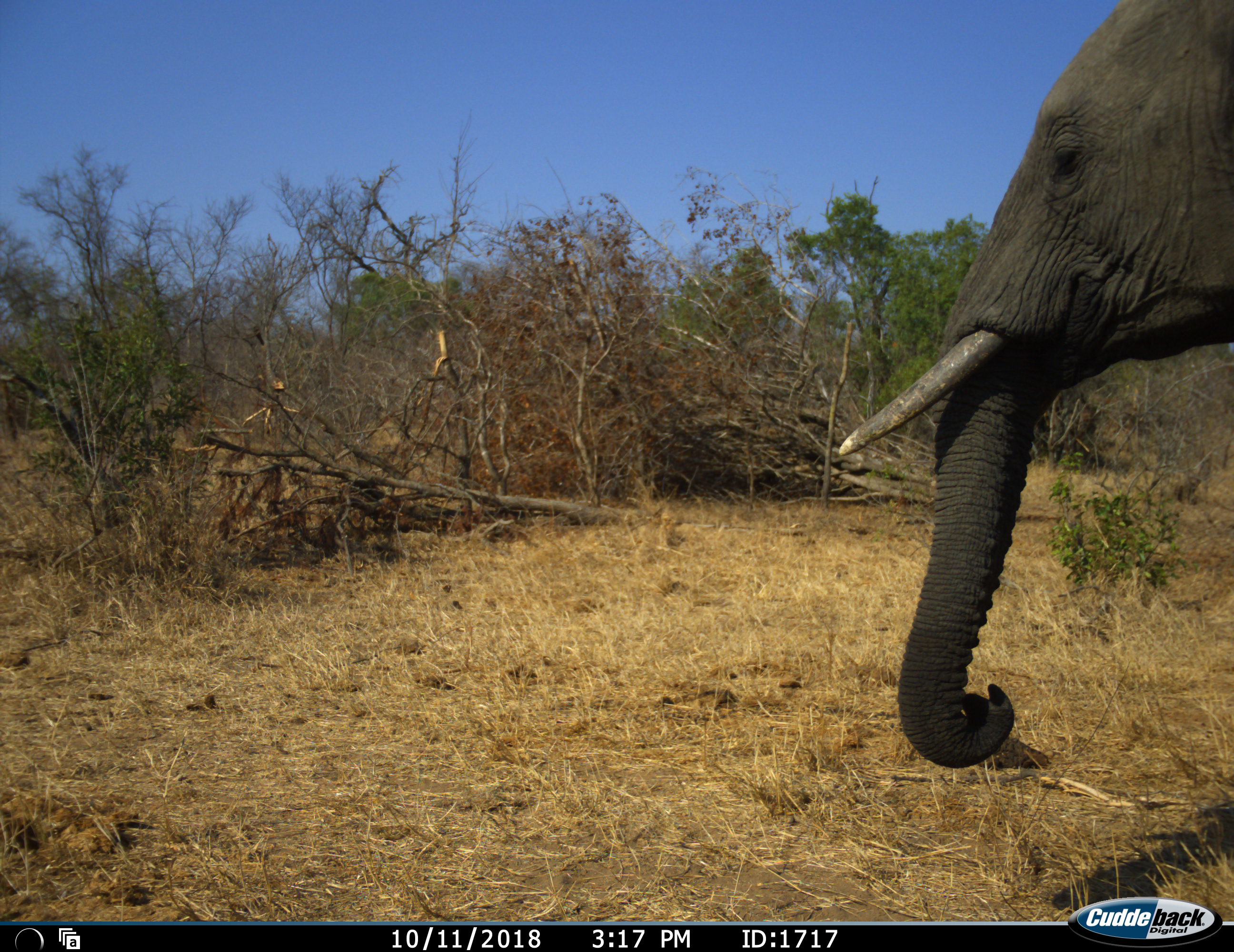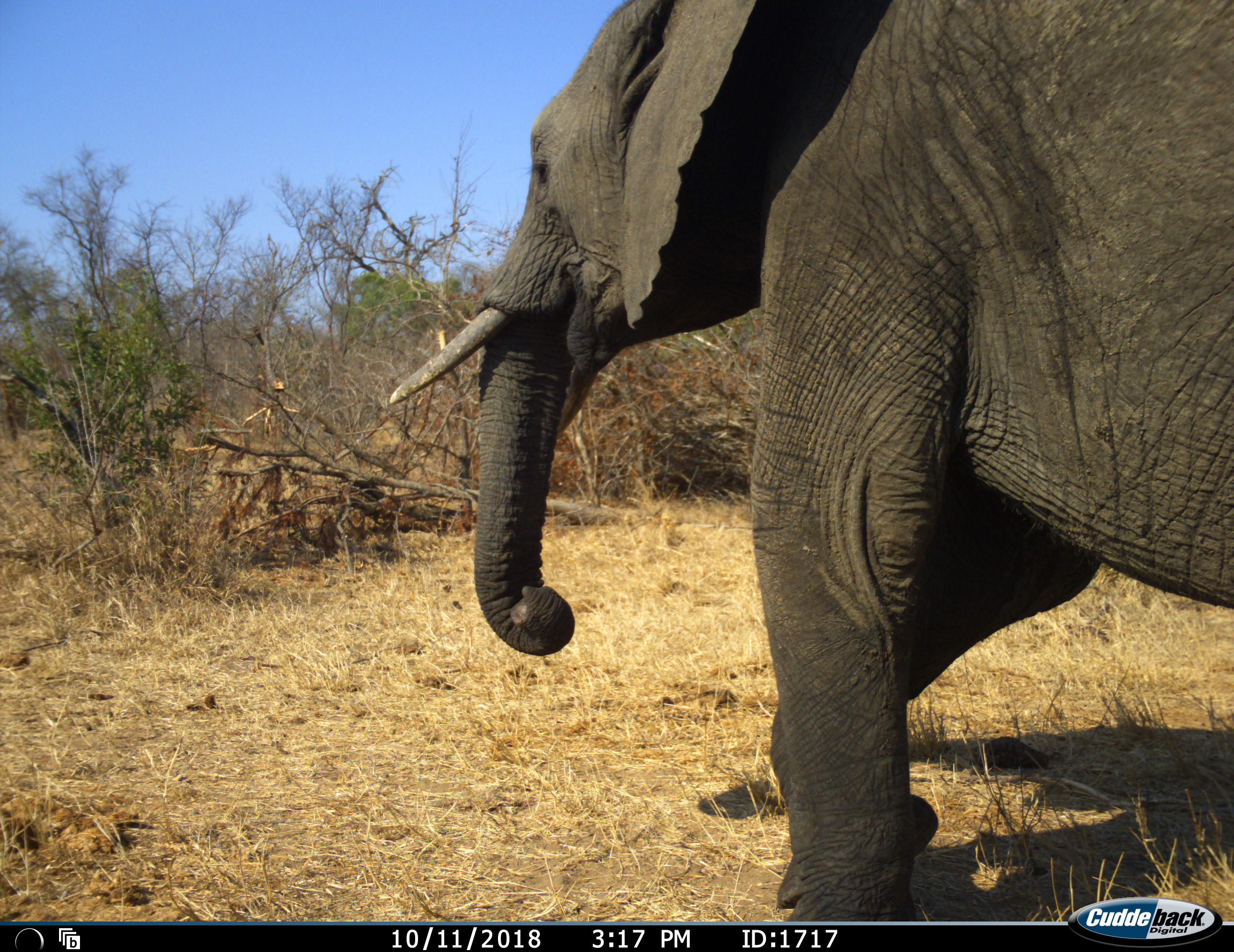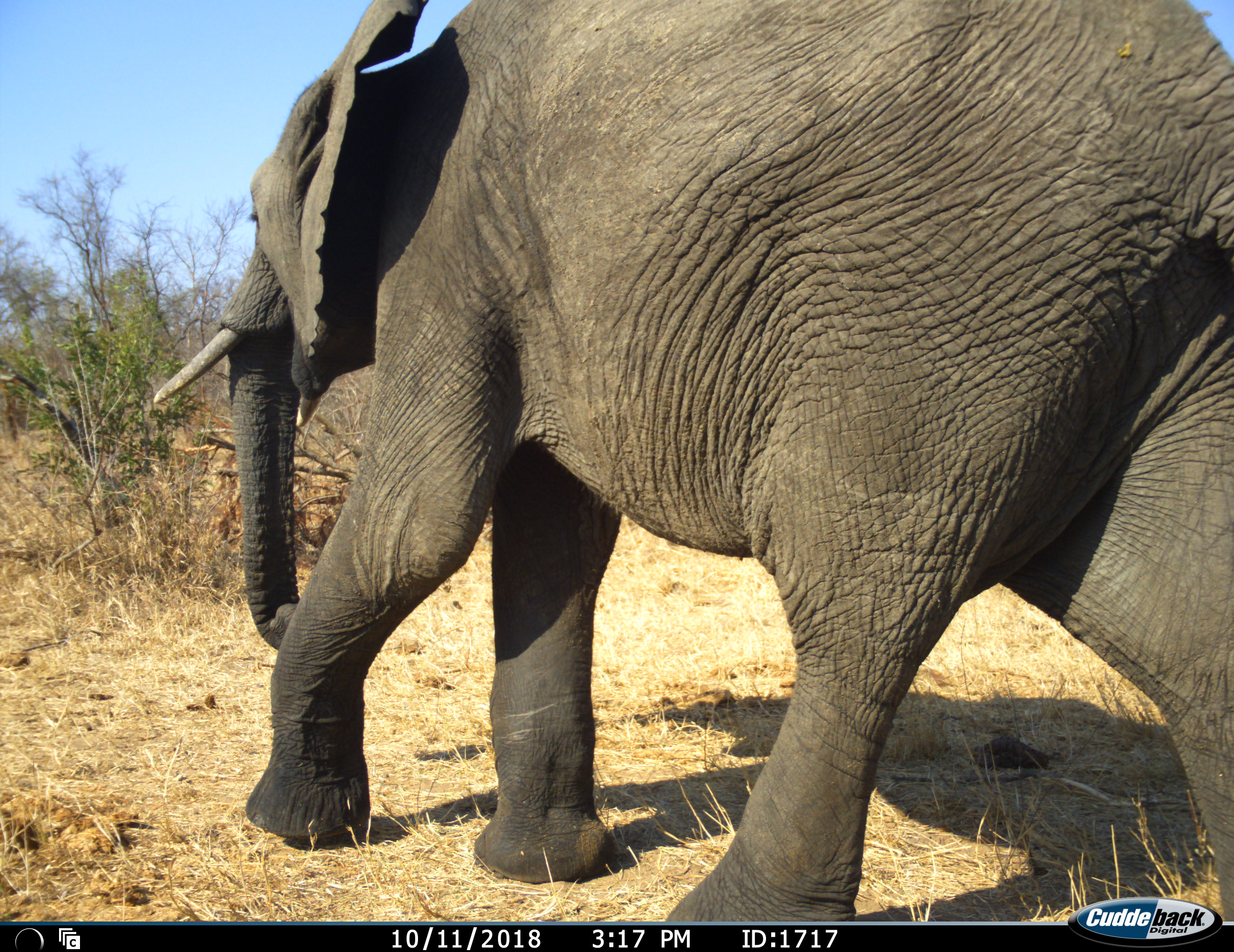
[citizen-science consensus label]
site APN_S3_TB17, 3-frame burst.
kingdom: Animalia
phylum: Chordata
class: Mammalia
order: Proboscidea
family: Elephantidae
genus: Loxodonta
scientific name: Loxodonta africana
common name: african bush elephant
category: elephant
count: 1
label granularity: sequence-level